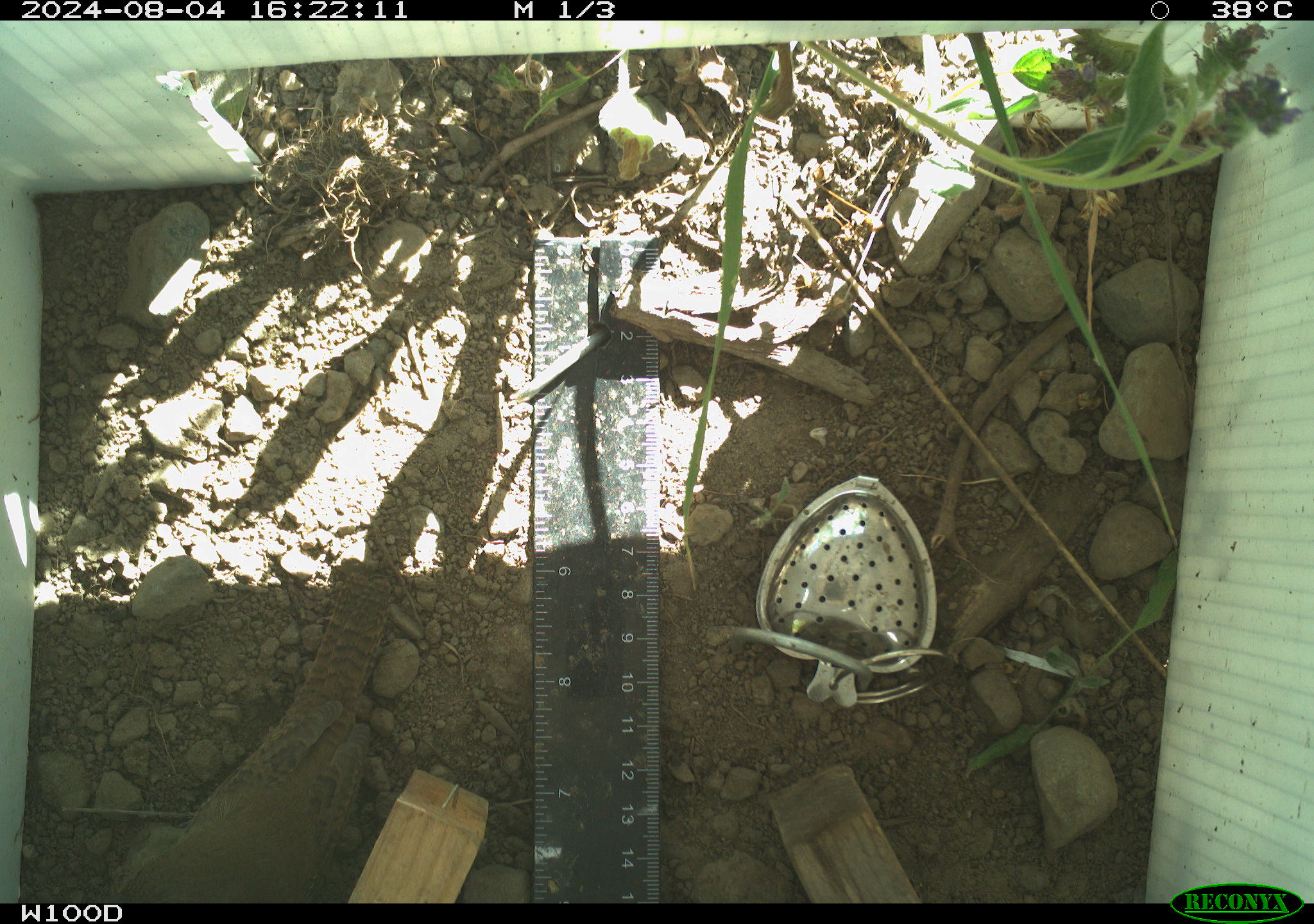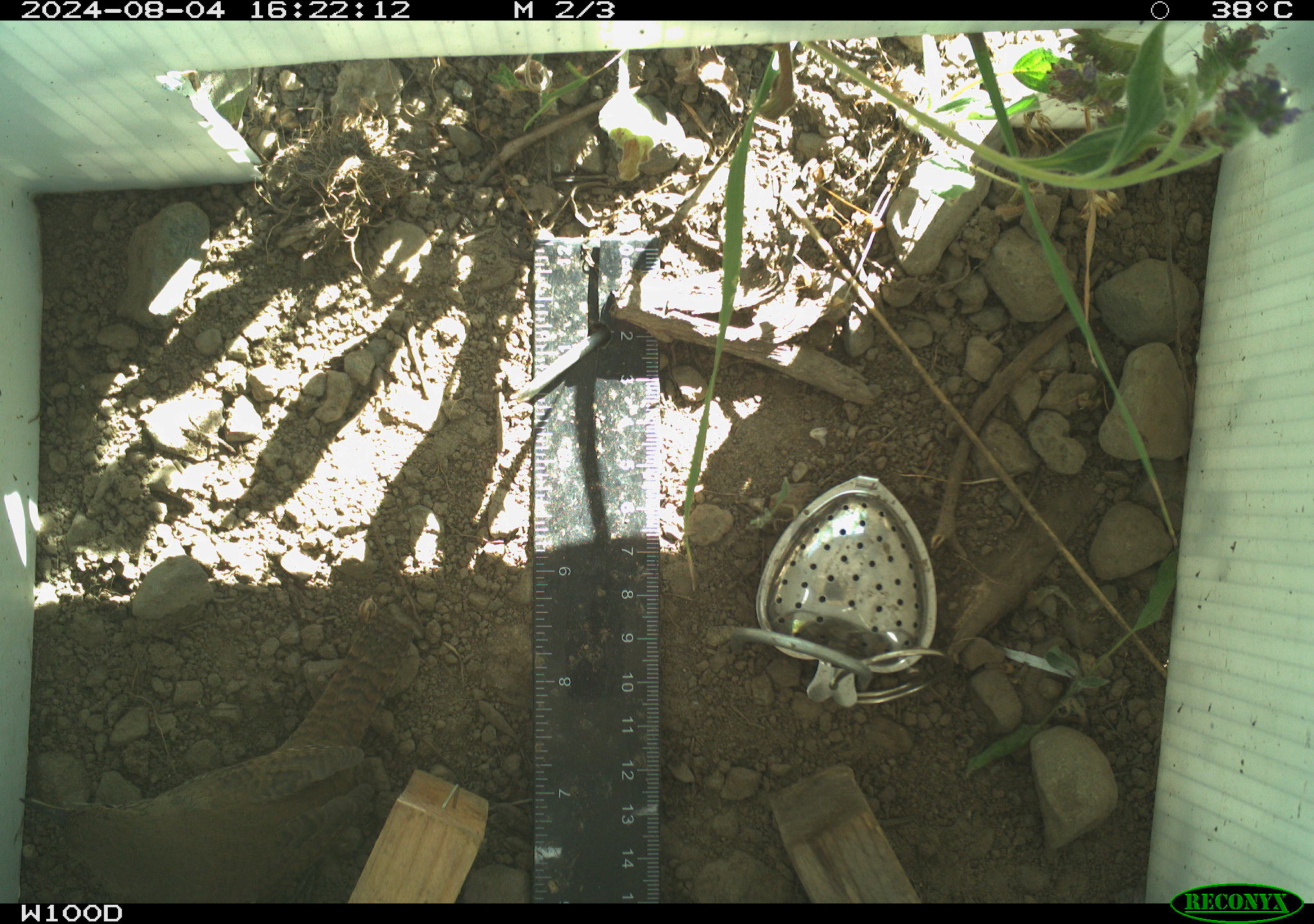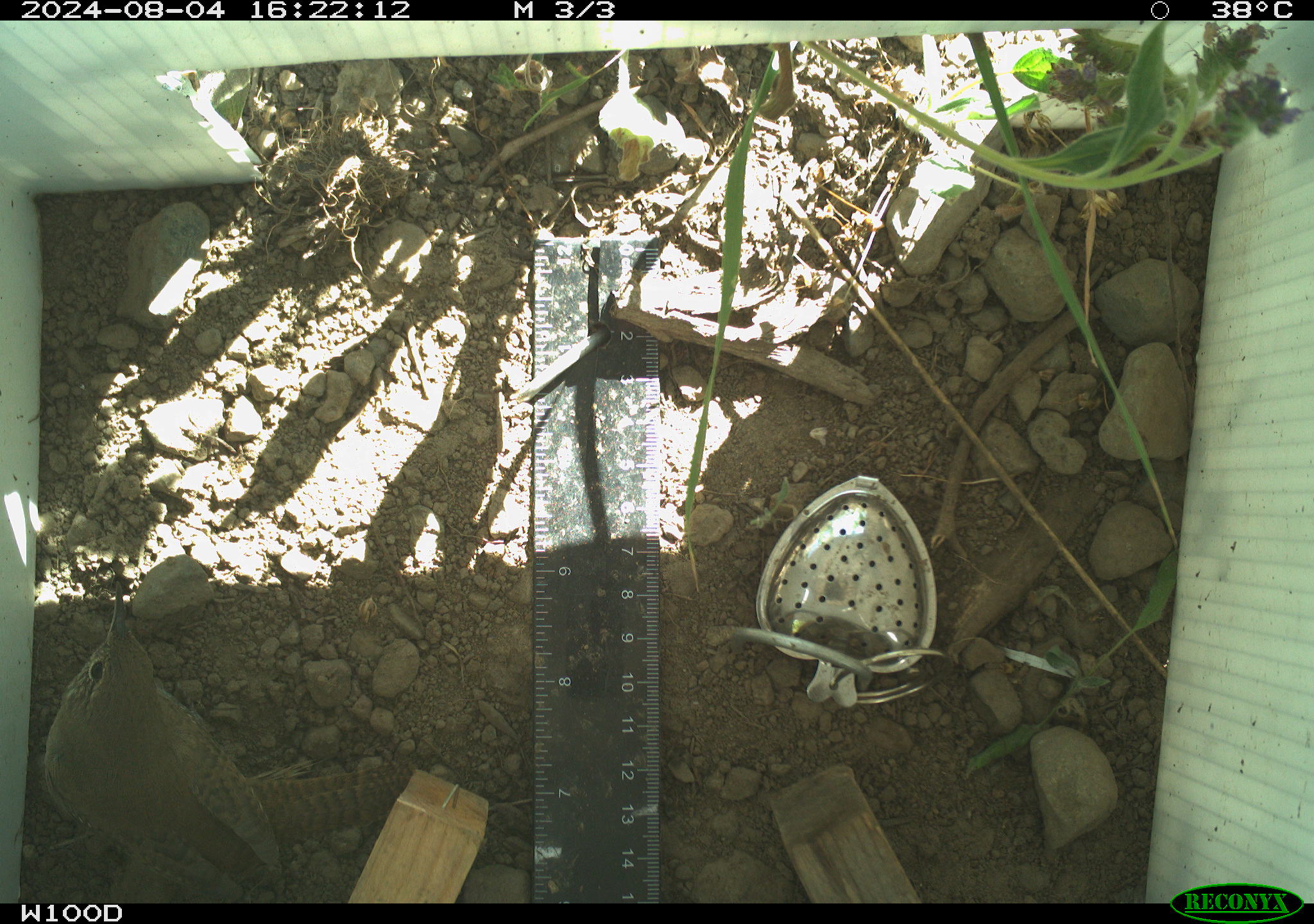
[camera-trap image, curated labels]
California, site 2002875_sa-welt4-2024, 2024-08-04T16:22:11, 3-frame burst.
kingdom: Animalia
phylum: Chordata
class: Aves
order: Passeriformes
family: Troglodytidae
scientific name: Troglodytidae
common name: wren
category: troglodytidae family